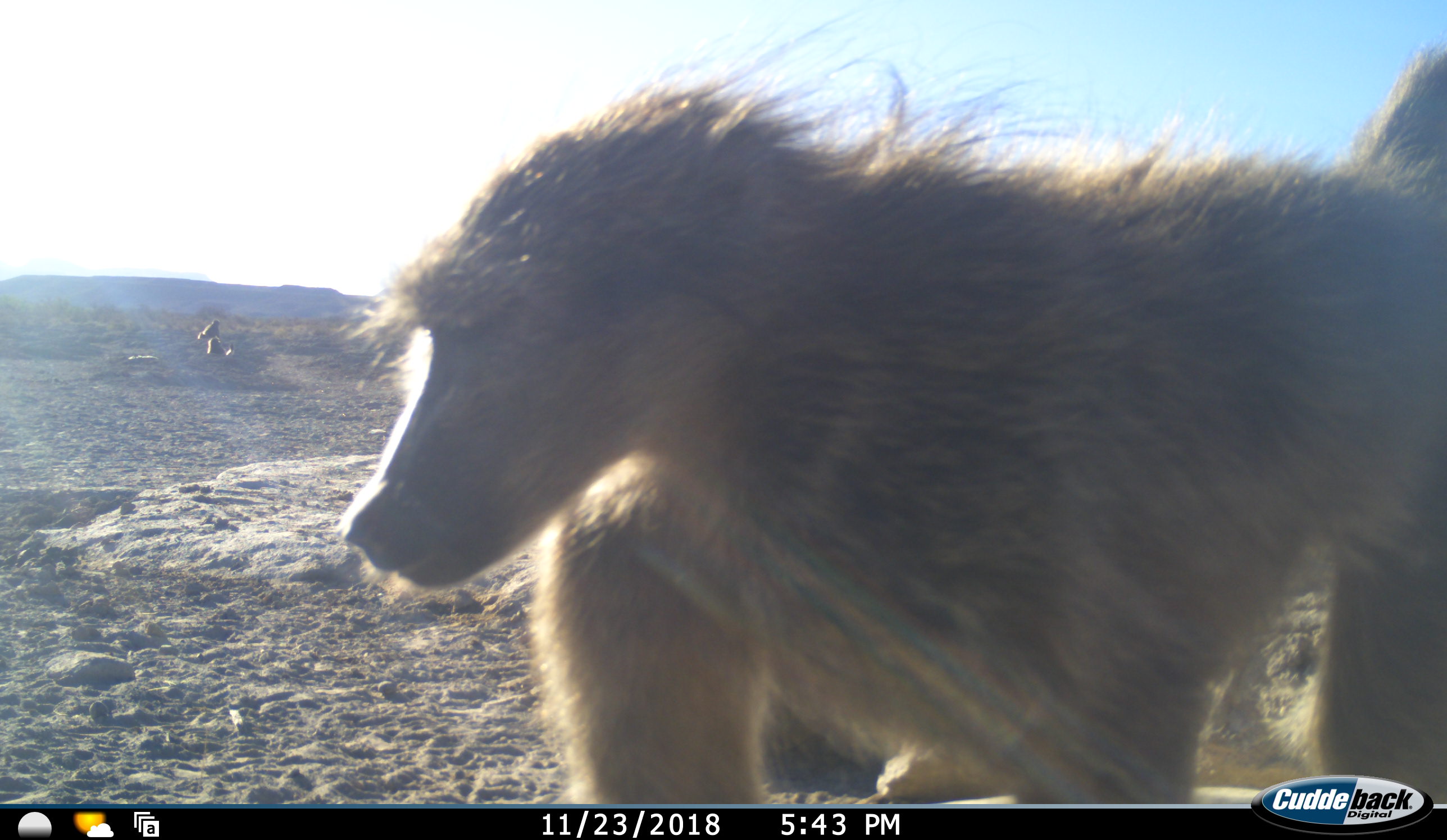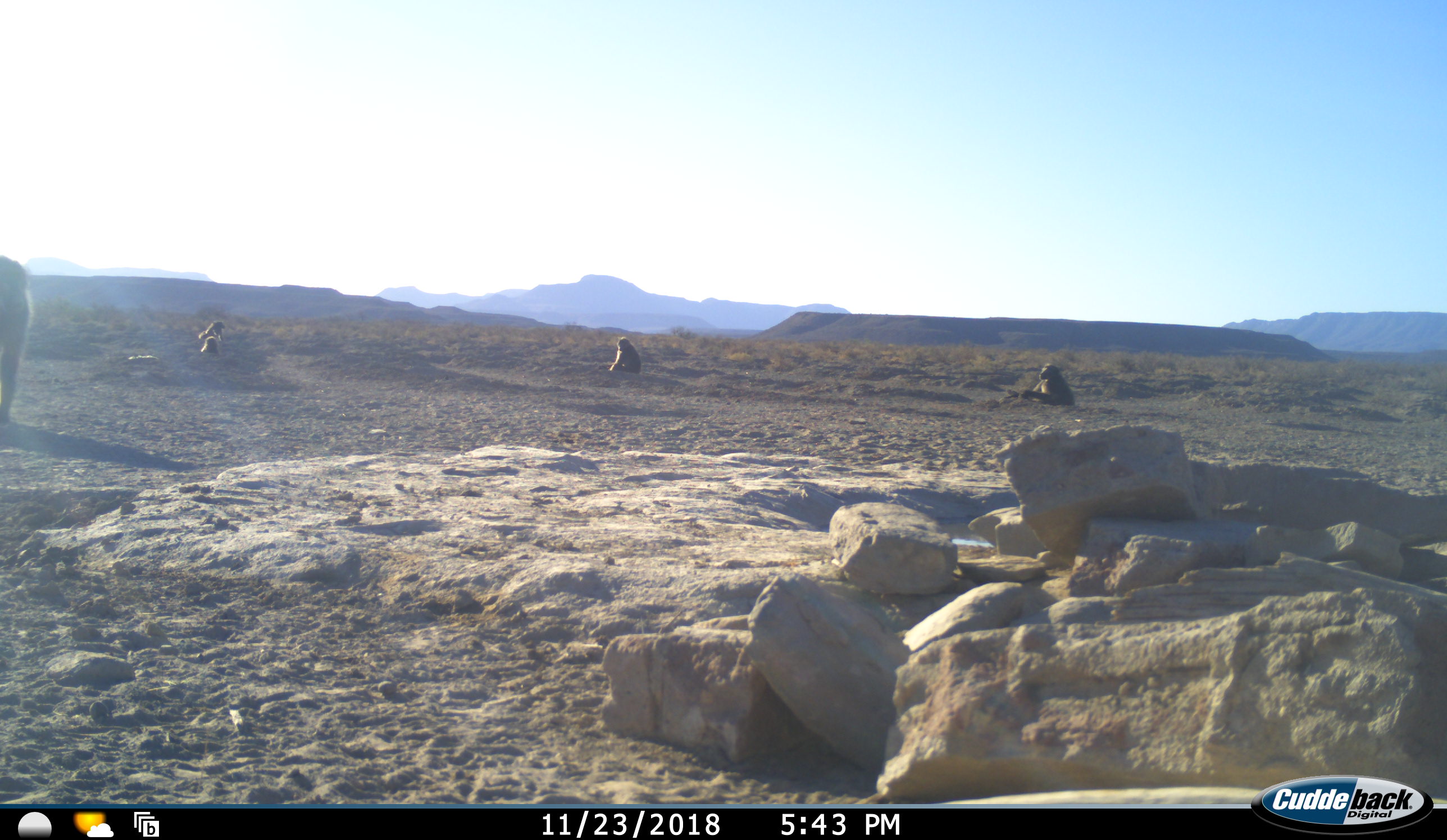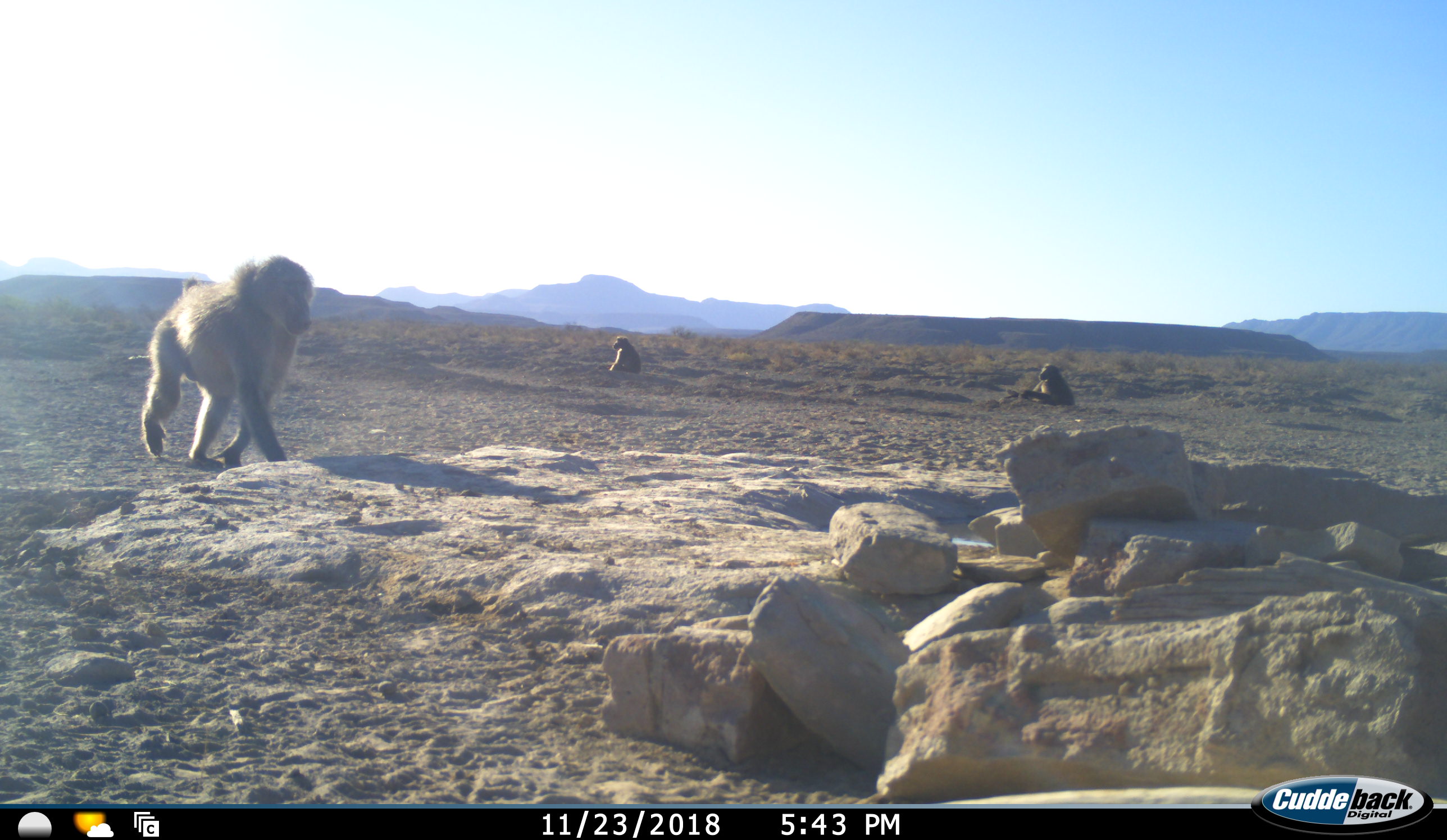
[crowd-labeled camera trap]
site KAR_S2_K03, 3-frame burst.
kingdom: Animalia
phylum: Chordata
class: Mammalia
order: Primates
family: Cercopithecidae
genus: Papio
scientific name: Papio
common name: baboon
Baboon (Papio), count 5. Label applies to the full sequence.